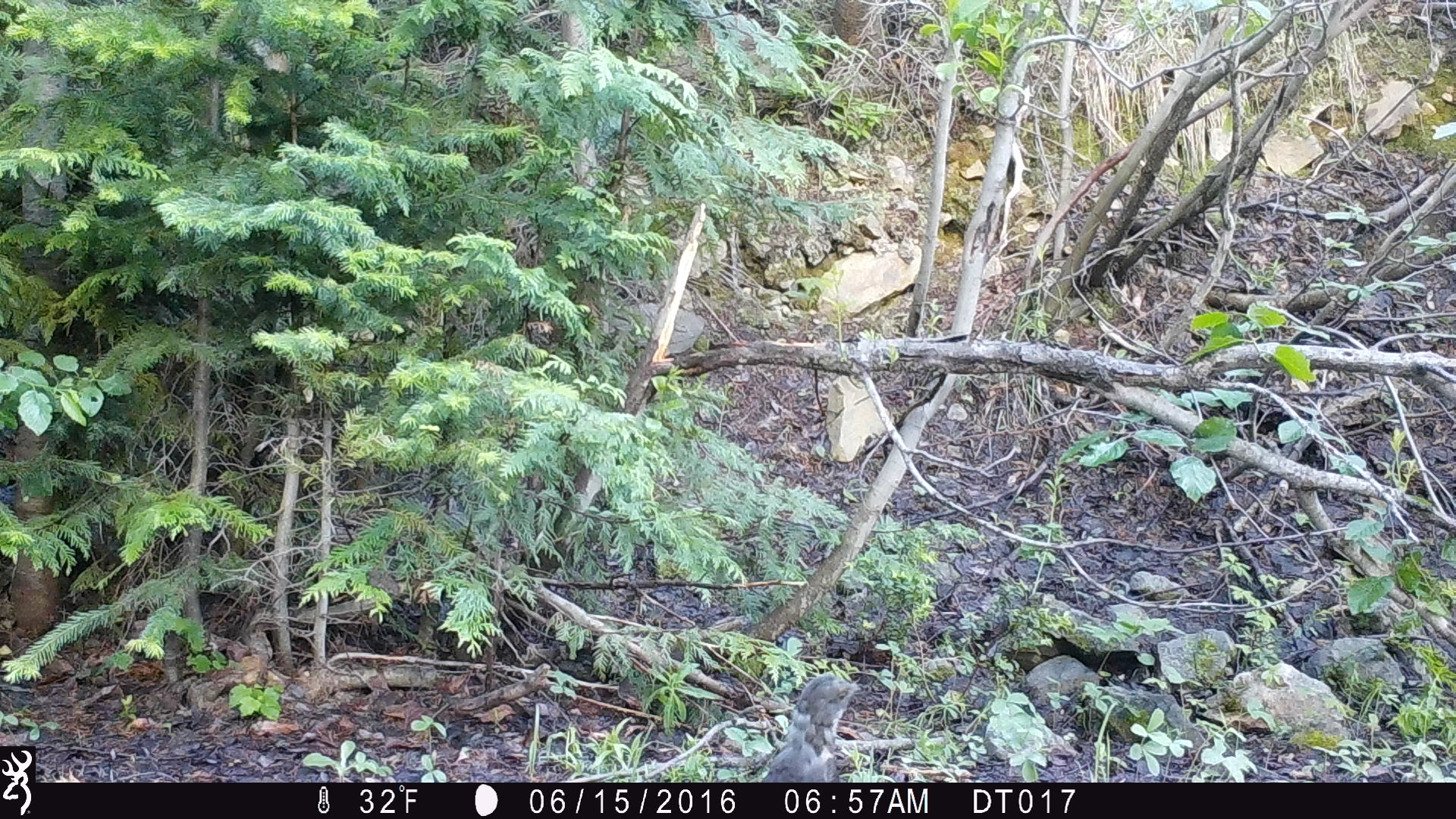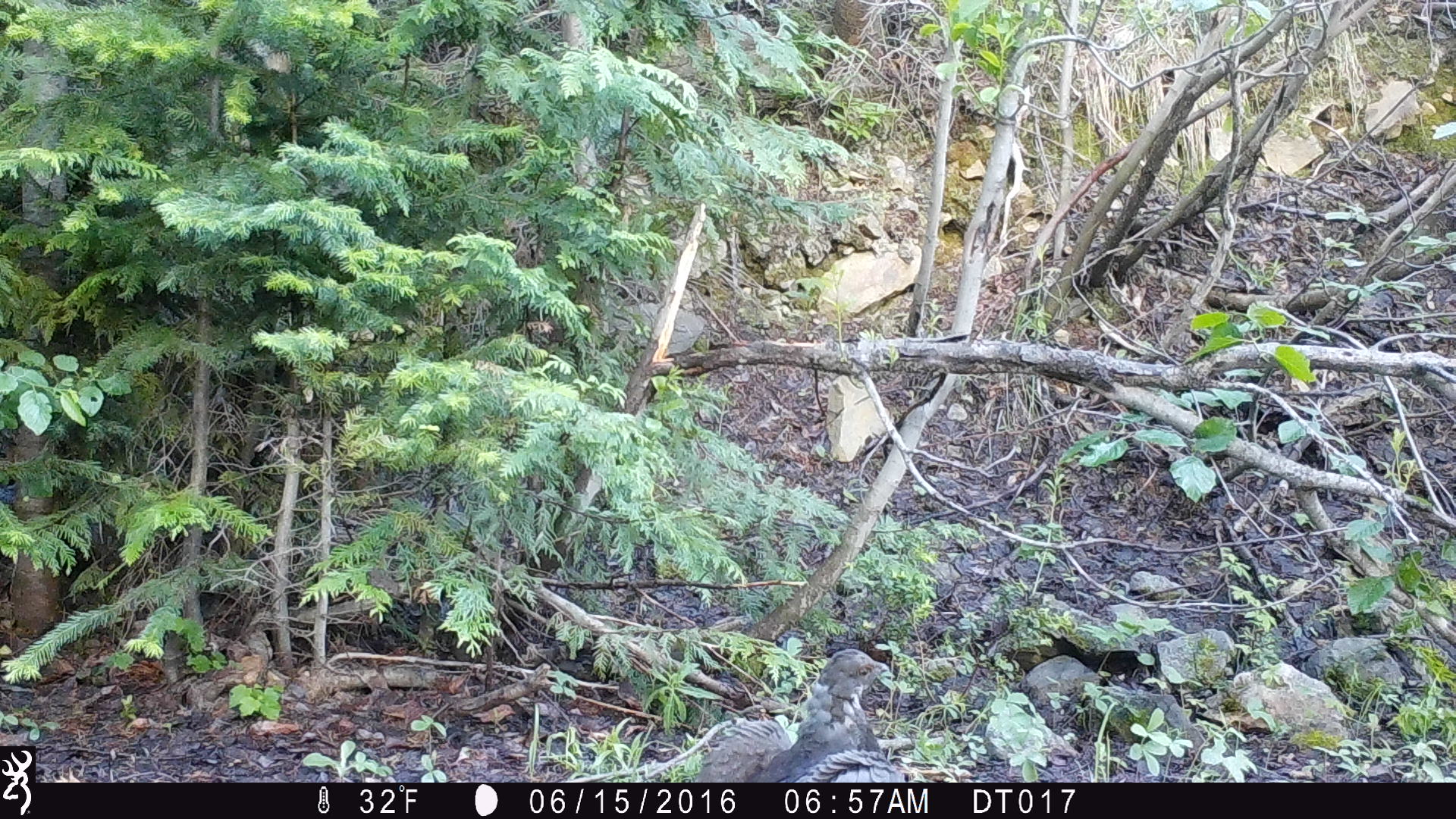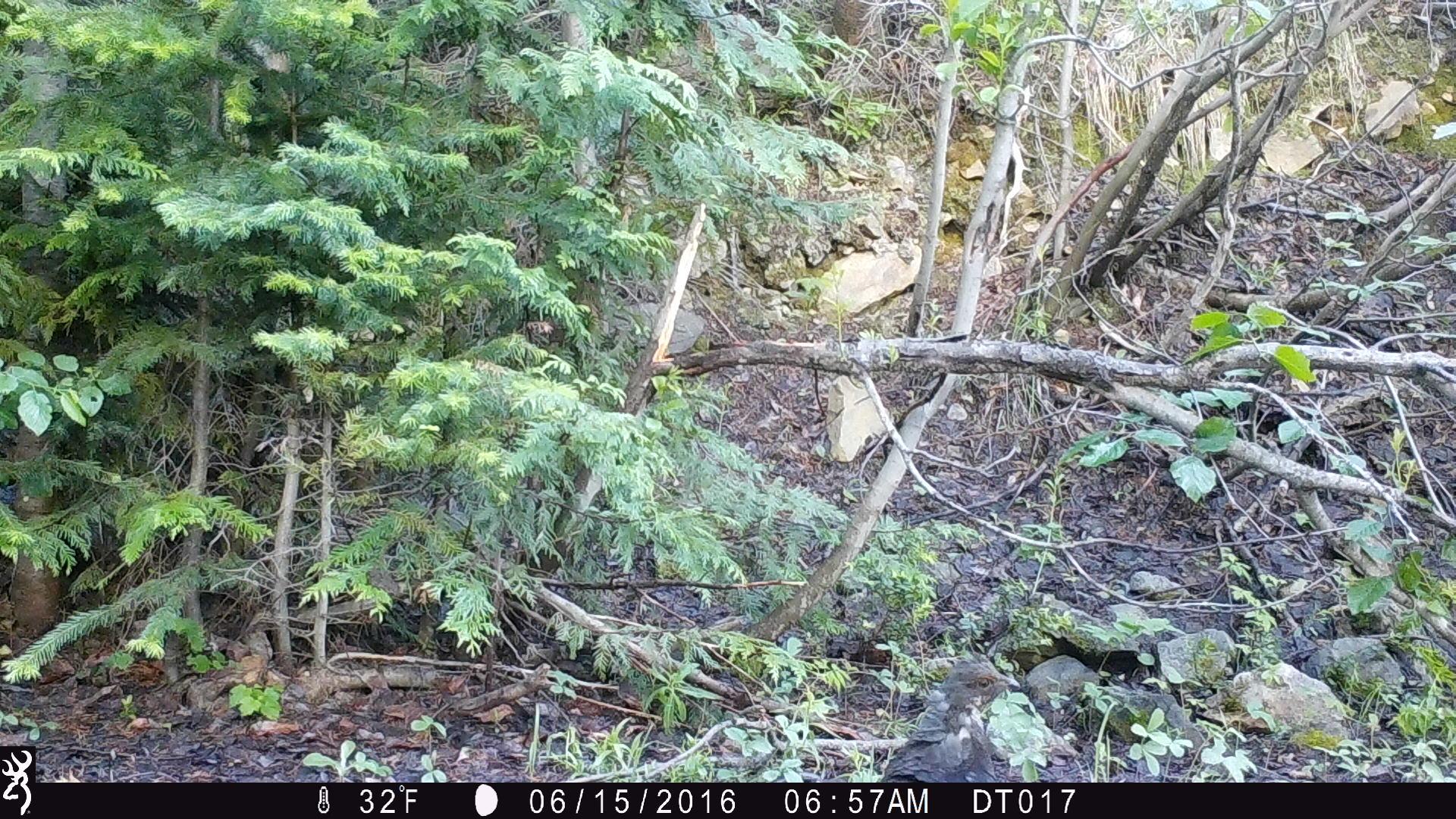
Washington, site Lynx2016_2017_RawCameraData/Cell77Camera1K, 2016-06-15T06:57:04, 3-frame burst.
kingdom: Animalia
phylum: Chordata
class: Aves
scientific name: Aves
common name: birds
Aves (birds). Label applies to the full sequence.